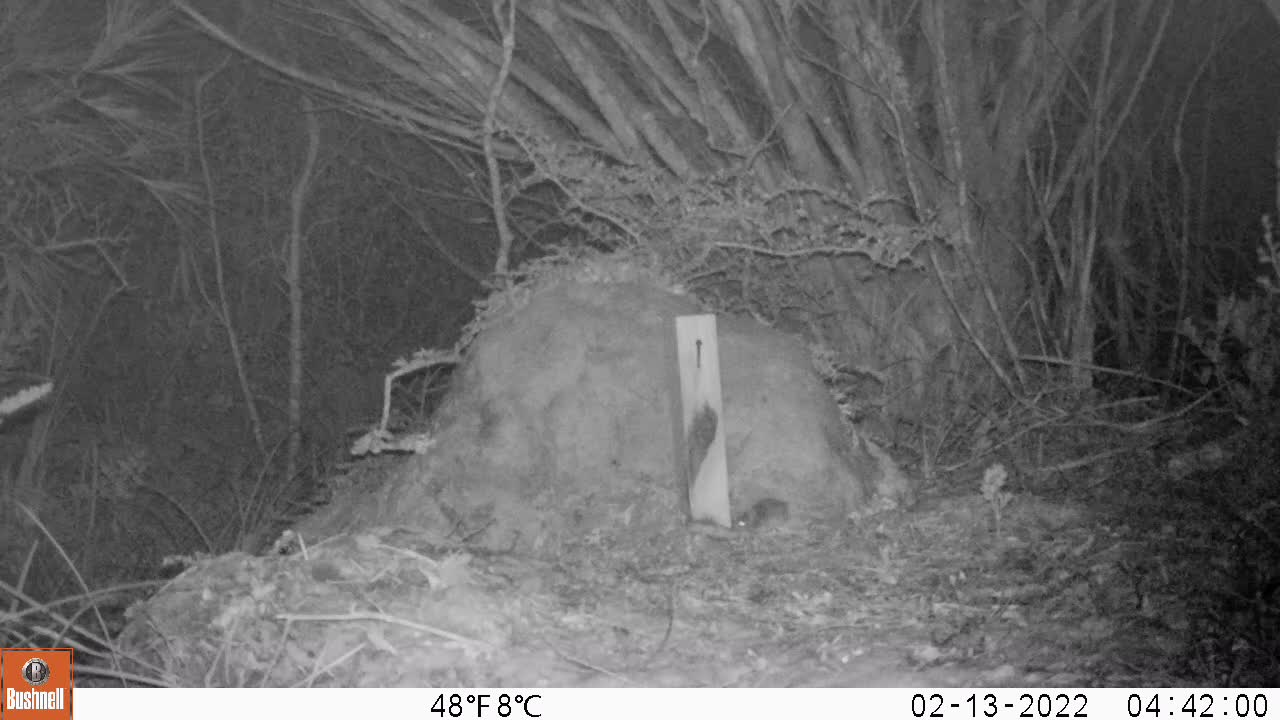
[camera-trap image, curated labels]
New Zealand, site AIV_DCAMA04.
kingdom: Animalia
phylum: Chordata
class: Mammalia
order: Rodentia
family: Muridae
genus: Mus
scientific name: Mus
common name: mouse